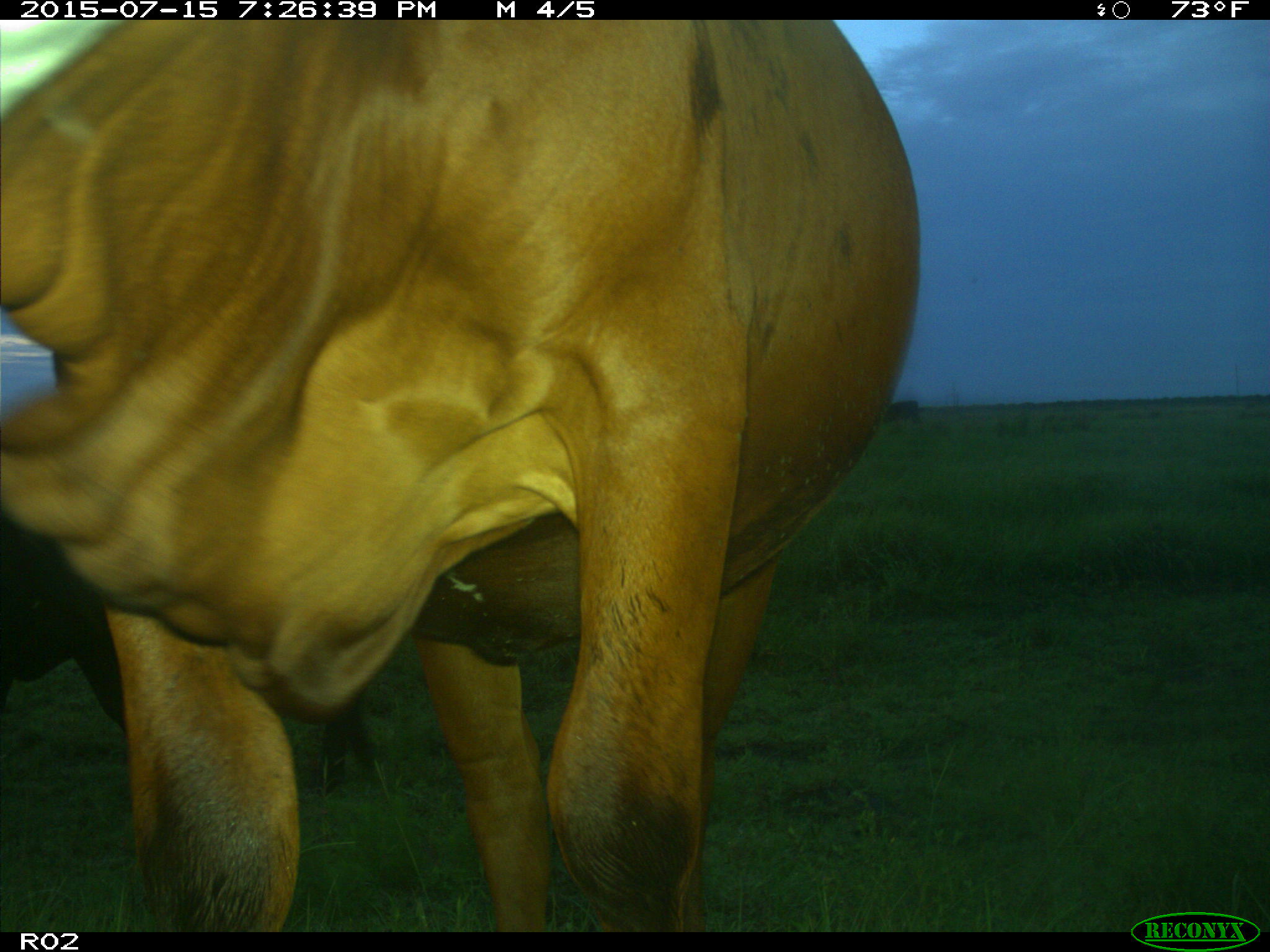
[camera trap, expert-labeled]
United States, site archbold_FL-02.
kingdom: Animalia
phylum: Chordata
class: Mammalia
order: Artiodactyla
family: Bovidae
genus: Bos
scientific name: Bos taurus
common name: domestic cow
Bos taurus (domestic cow).